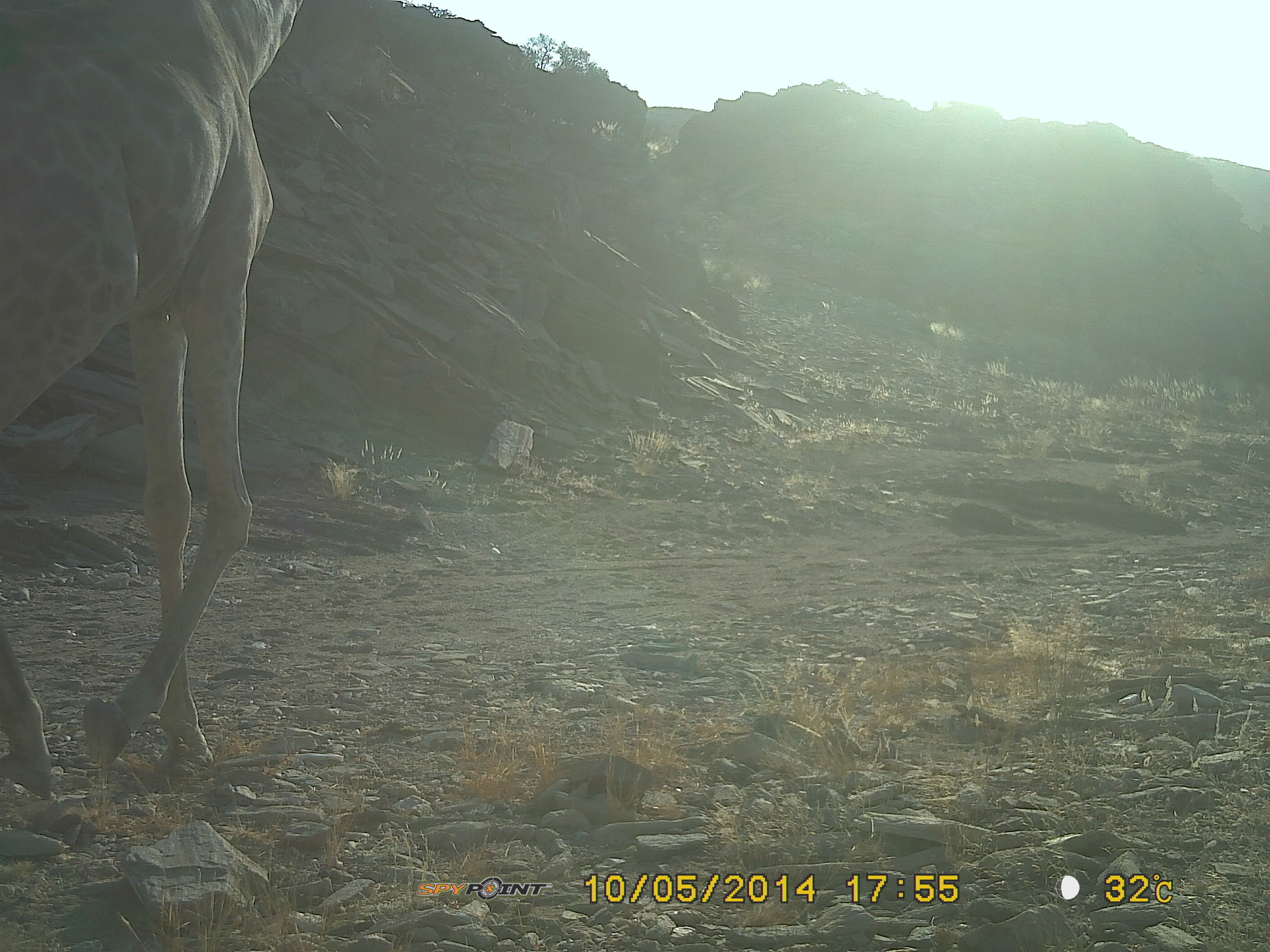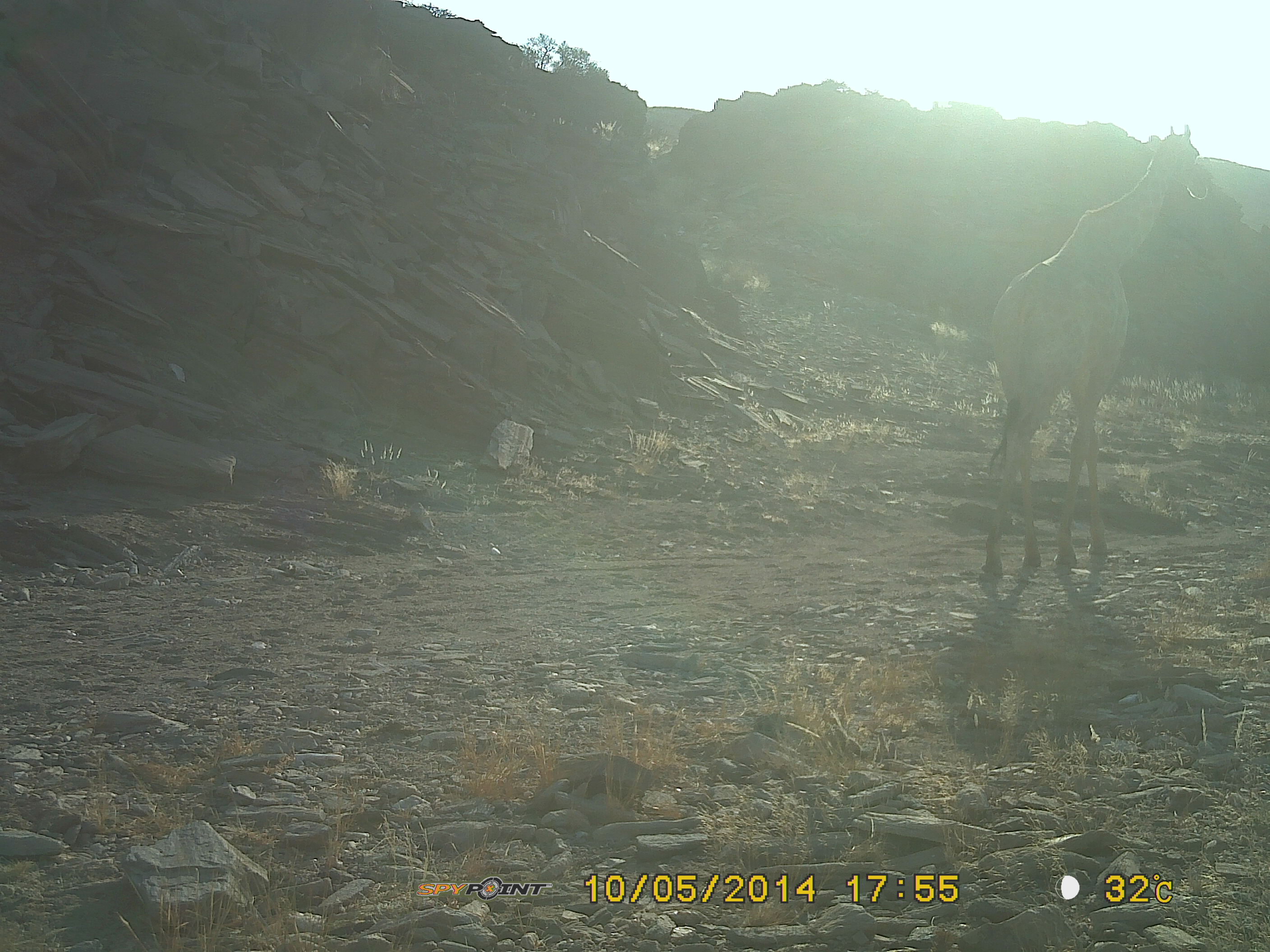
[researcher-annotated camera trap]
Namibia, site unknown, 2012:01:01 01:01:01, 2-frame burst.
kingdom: Animalia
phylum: Chordata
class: Mammalia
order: Artiodactyla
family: Giraffidae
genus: Giraffa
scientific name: Giraffa camelopardalis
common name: giraffe